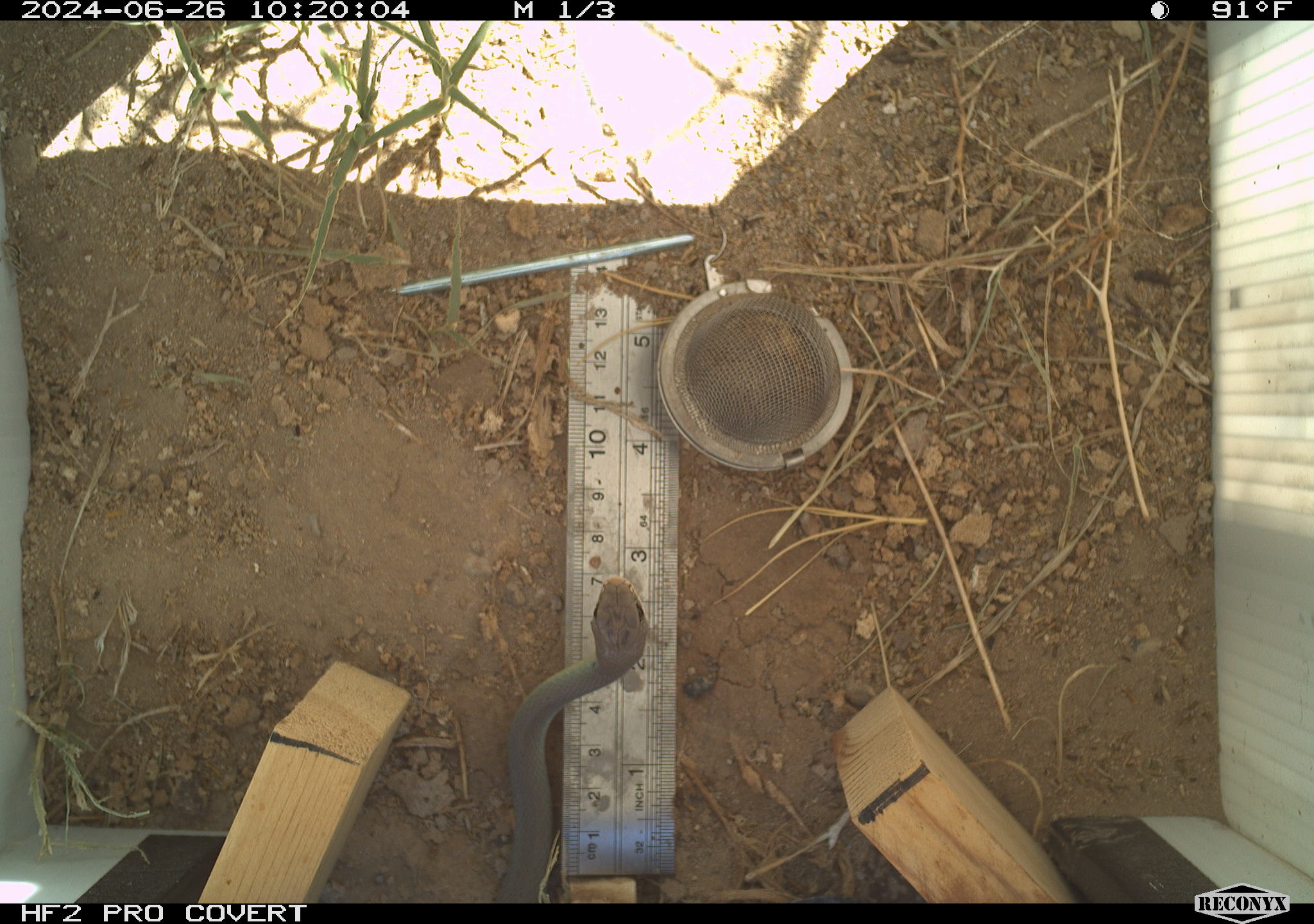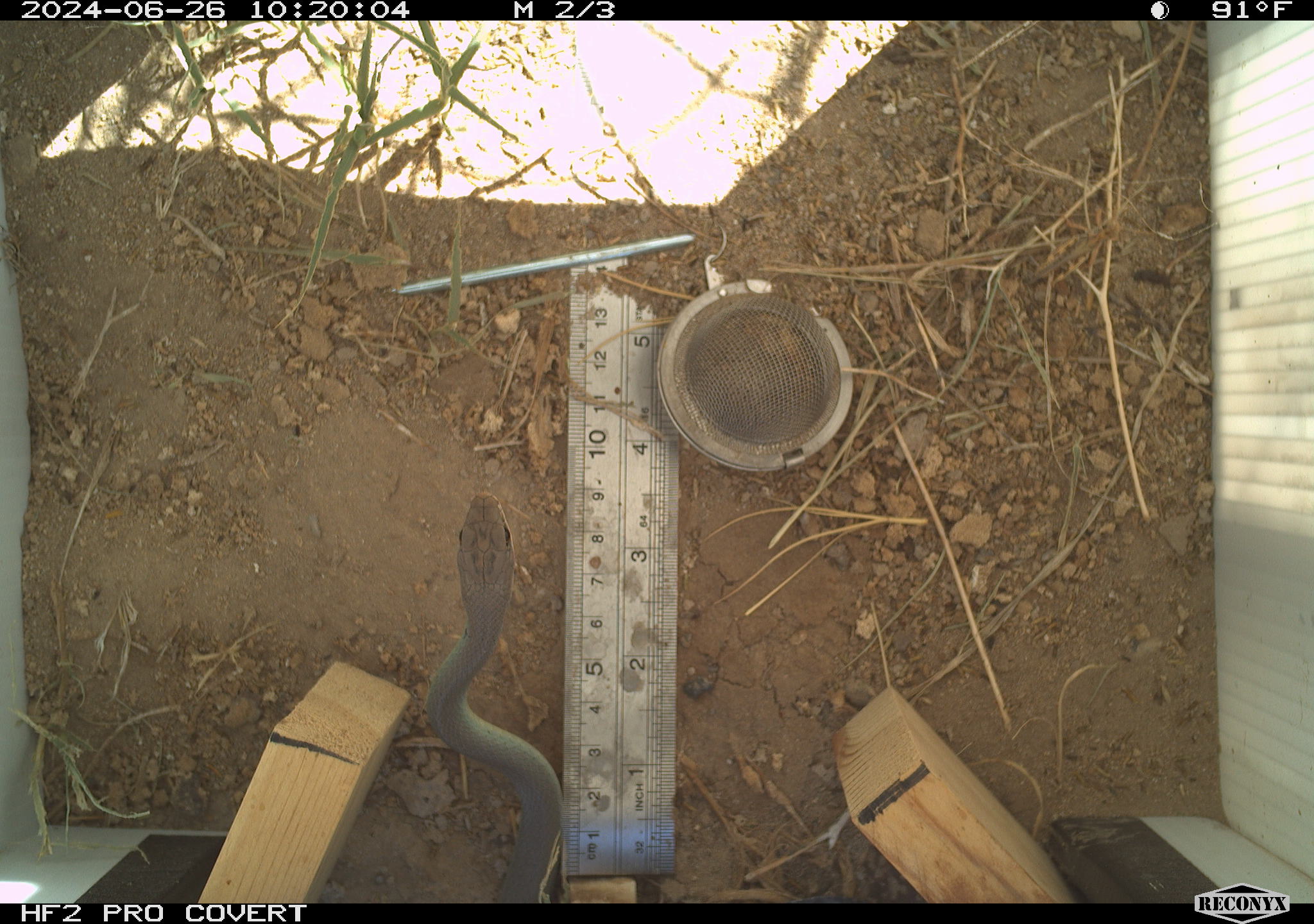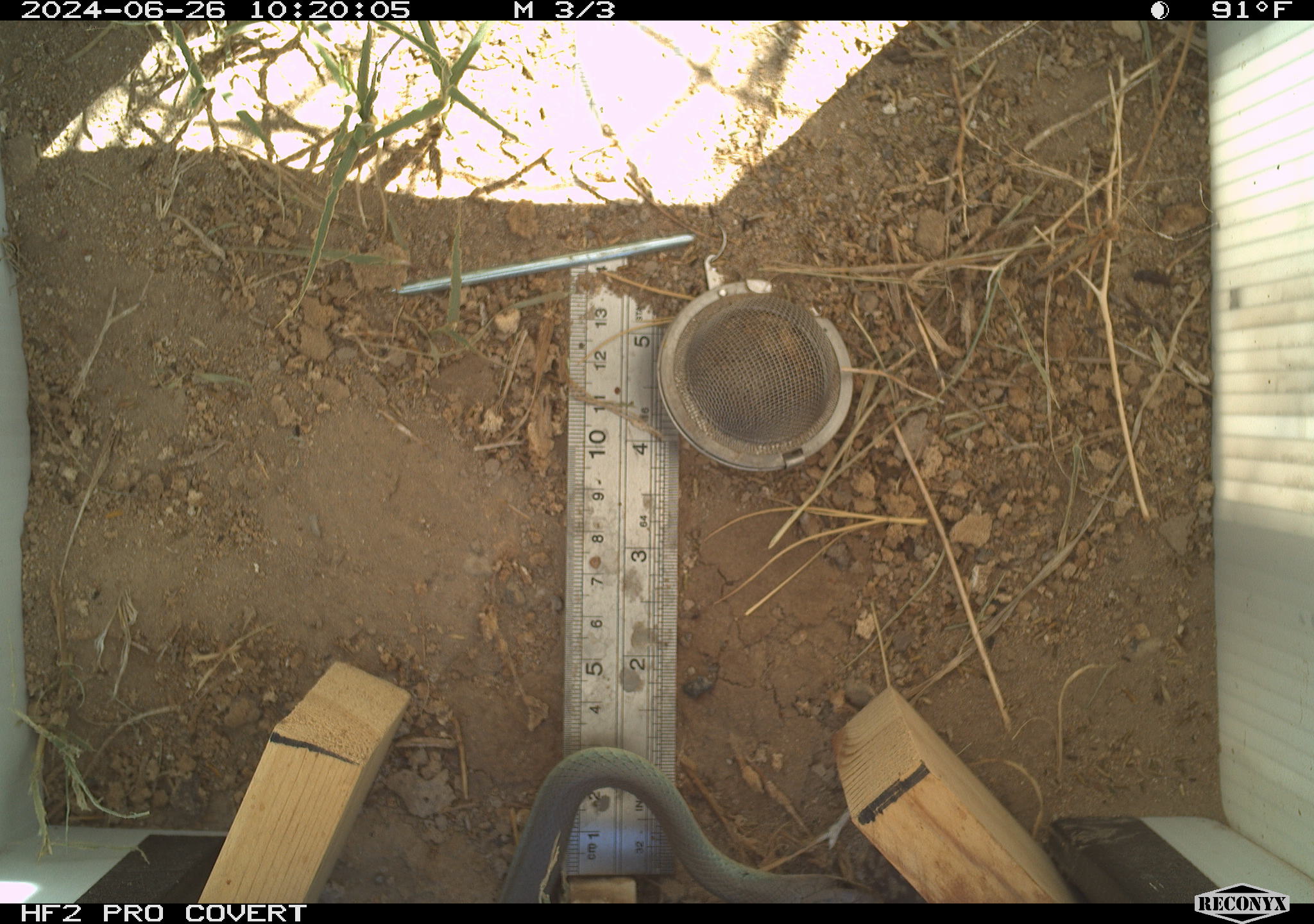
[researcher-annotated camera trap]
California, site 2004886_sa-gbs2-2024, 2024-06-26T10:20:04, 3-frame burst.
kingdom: Animalia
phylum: Chordata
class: Reptilia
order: Squamata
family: Colubridae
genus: Coluber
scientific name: Coluber constrictor mormon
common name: western yellow-bellied racer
Western yellow-bellied racer (Coluber constrictor mormon).